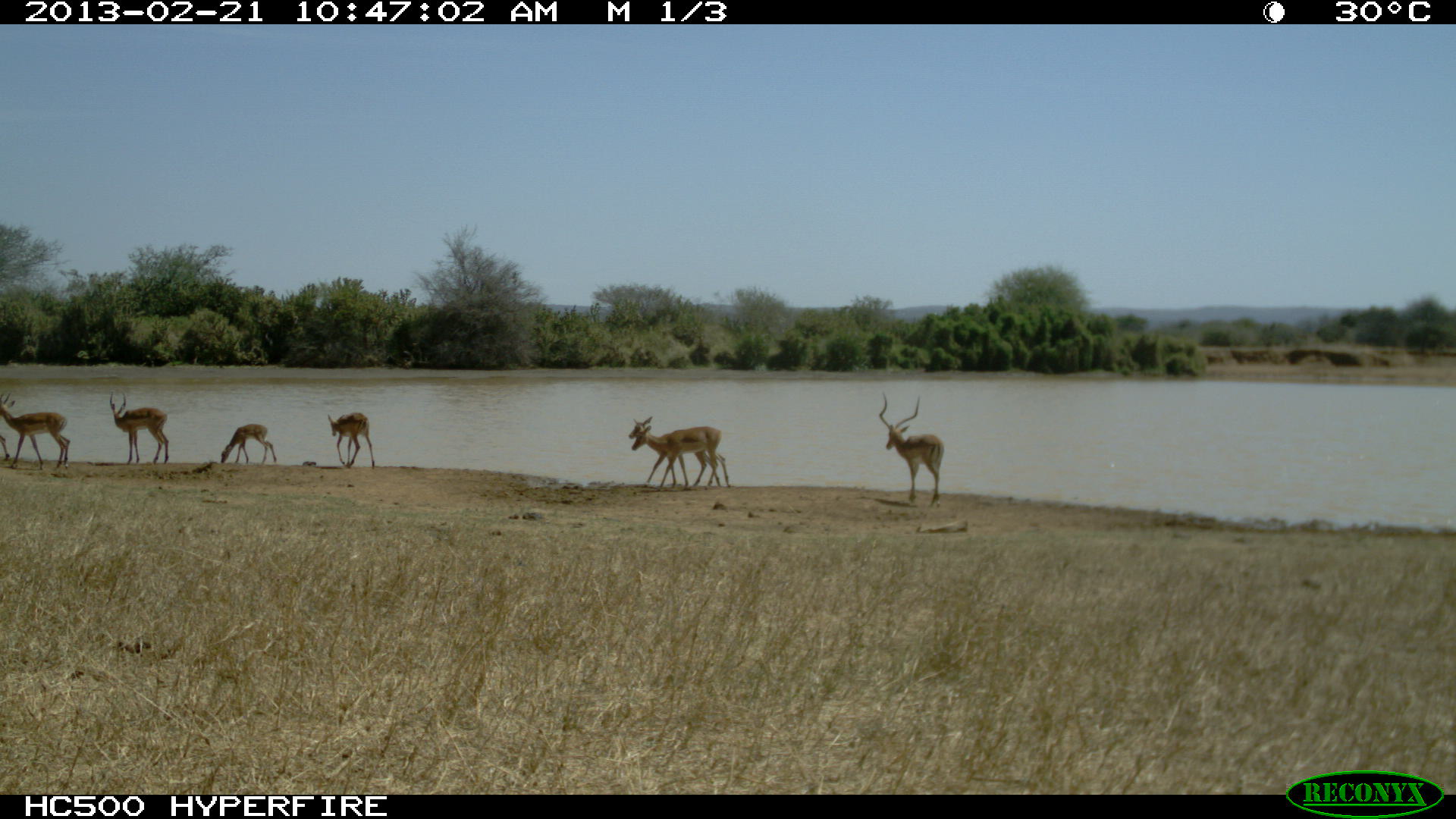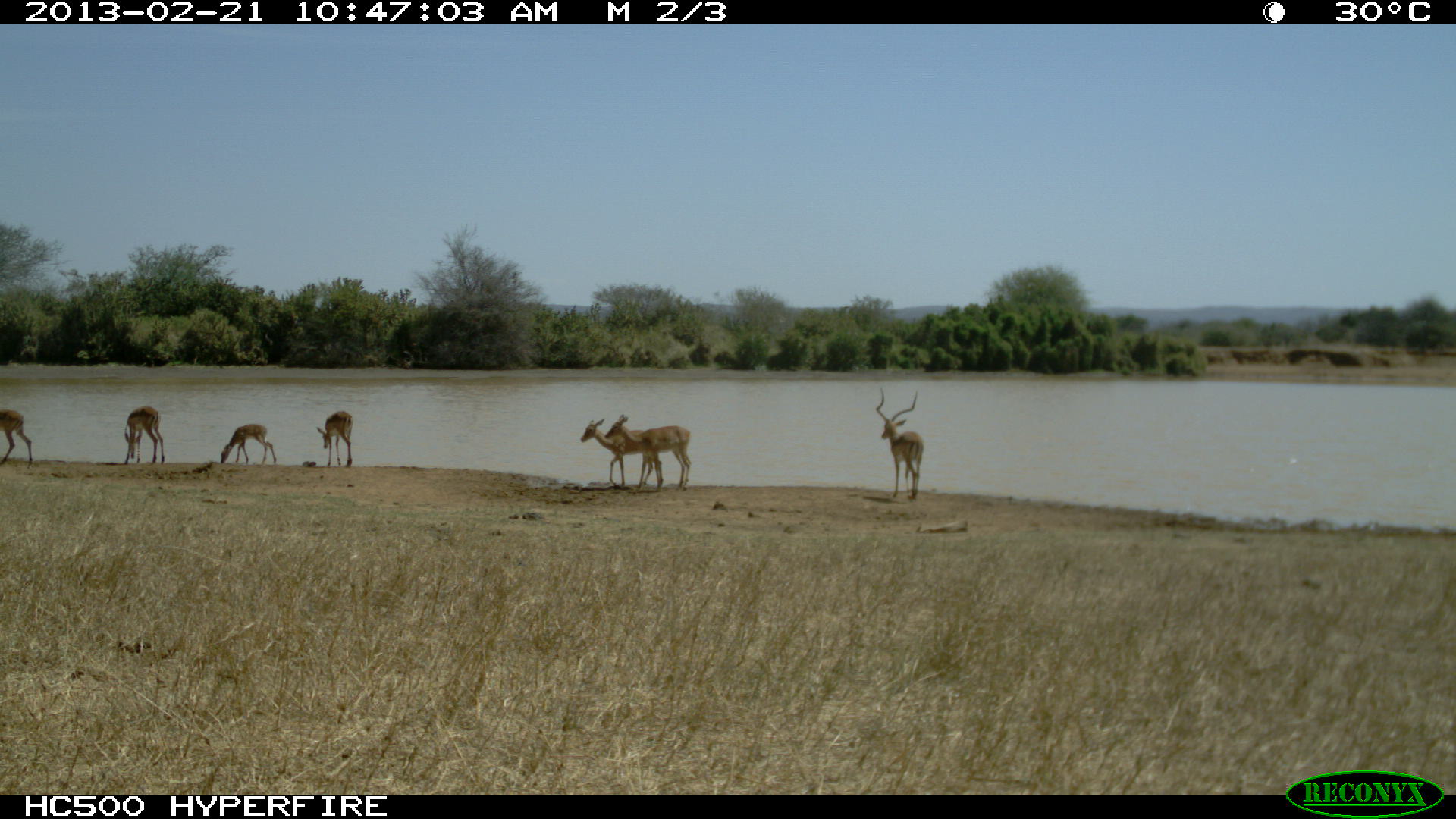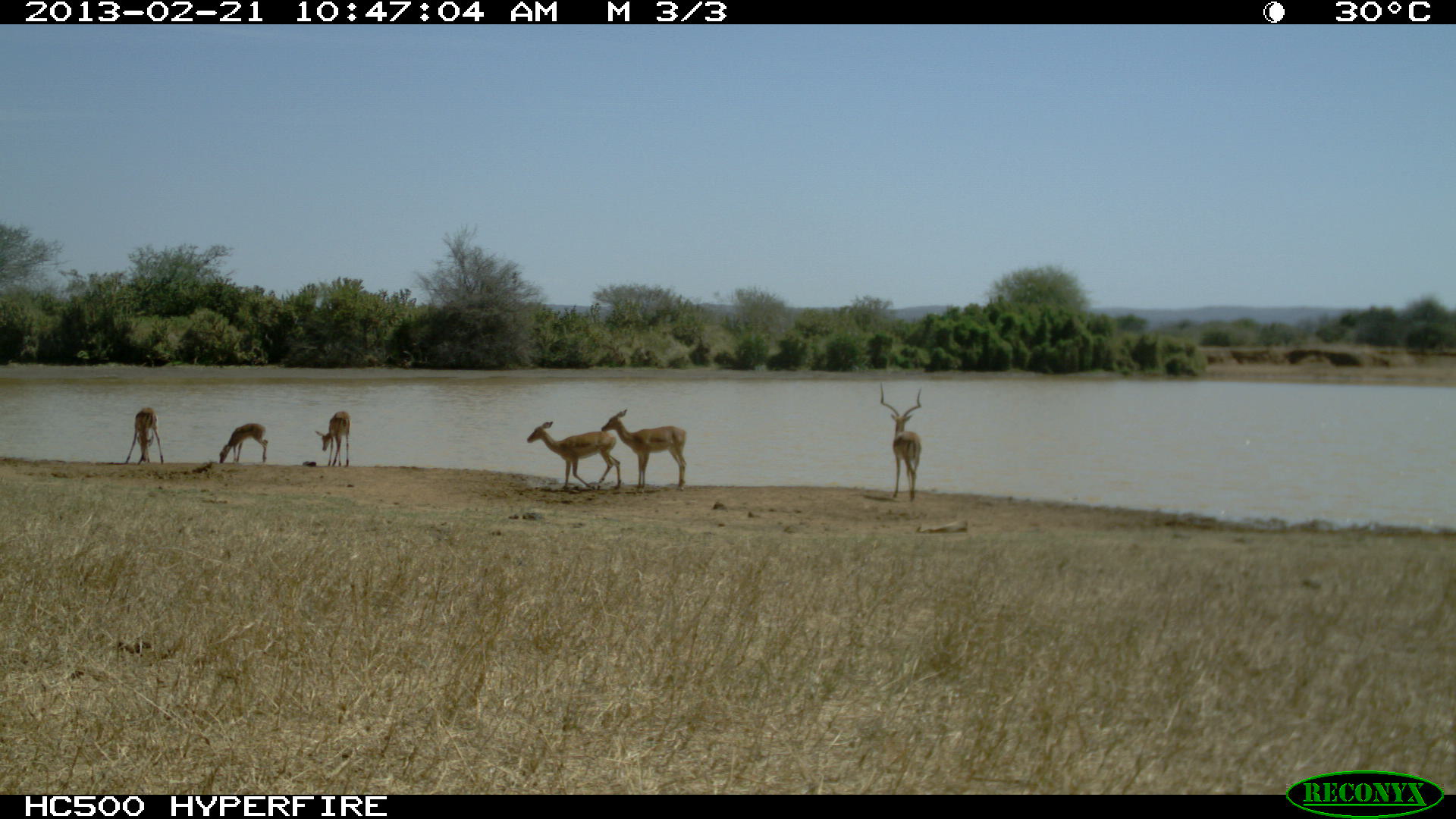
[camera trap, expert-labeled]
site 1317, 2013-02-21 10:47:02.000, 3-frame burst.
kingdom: Animalia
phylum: Chordata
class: Mammalia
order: Artiodactyla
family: Bovidae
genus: Aepyceros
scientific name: Aepyceros melampus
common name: impala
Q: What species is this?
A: Aepyceros melampus (impala).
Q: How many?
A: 7.